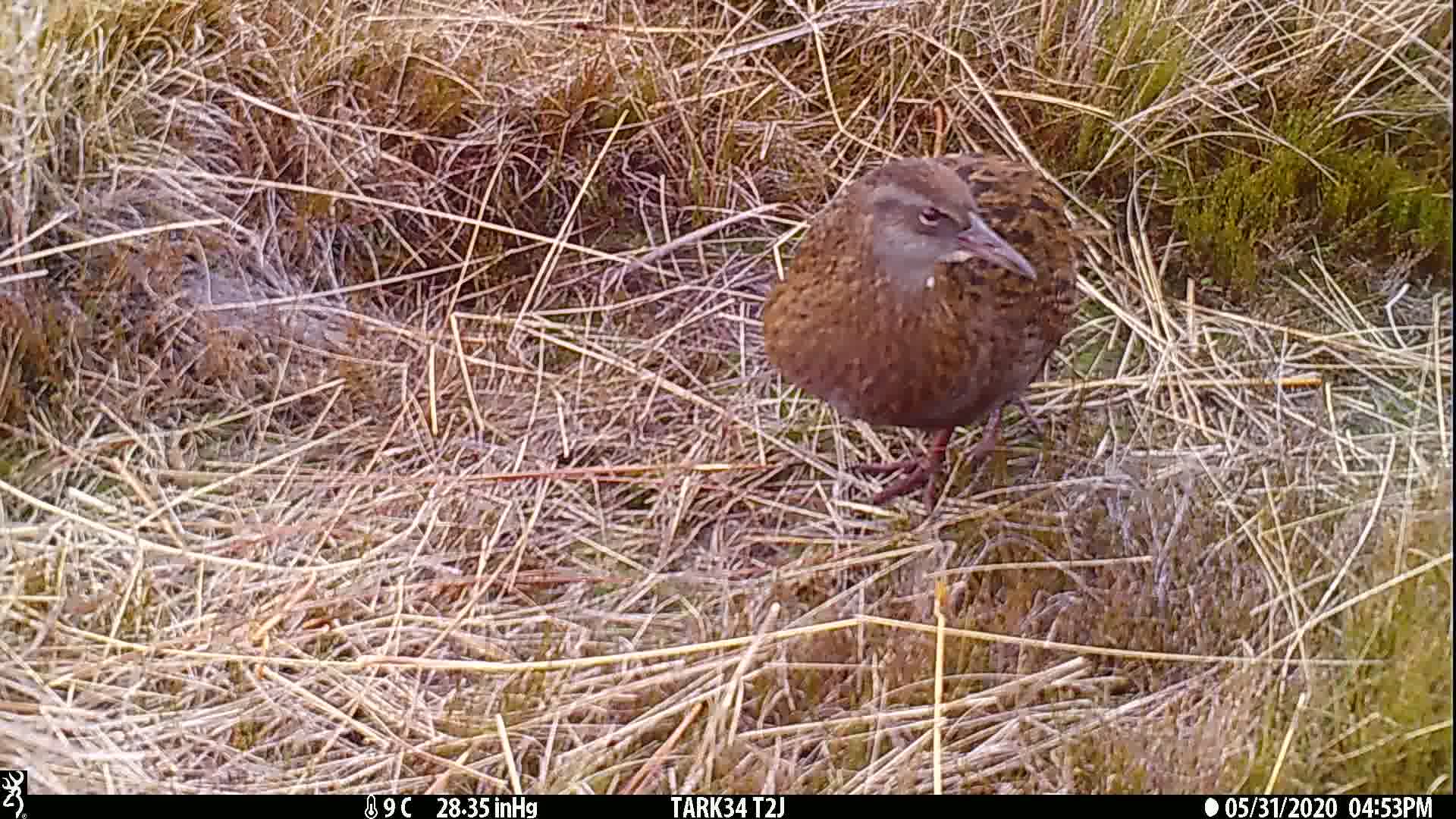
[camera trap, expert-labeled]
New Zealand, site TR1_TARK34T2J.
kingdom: Animalia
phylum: Chordata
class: Aves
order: Gruiformes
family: Rallidae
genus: Gallirallus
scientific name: Gallirallus australis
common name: weka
Weka (Gallirallus australis).